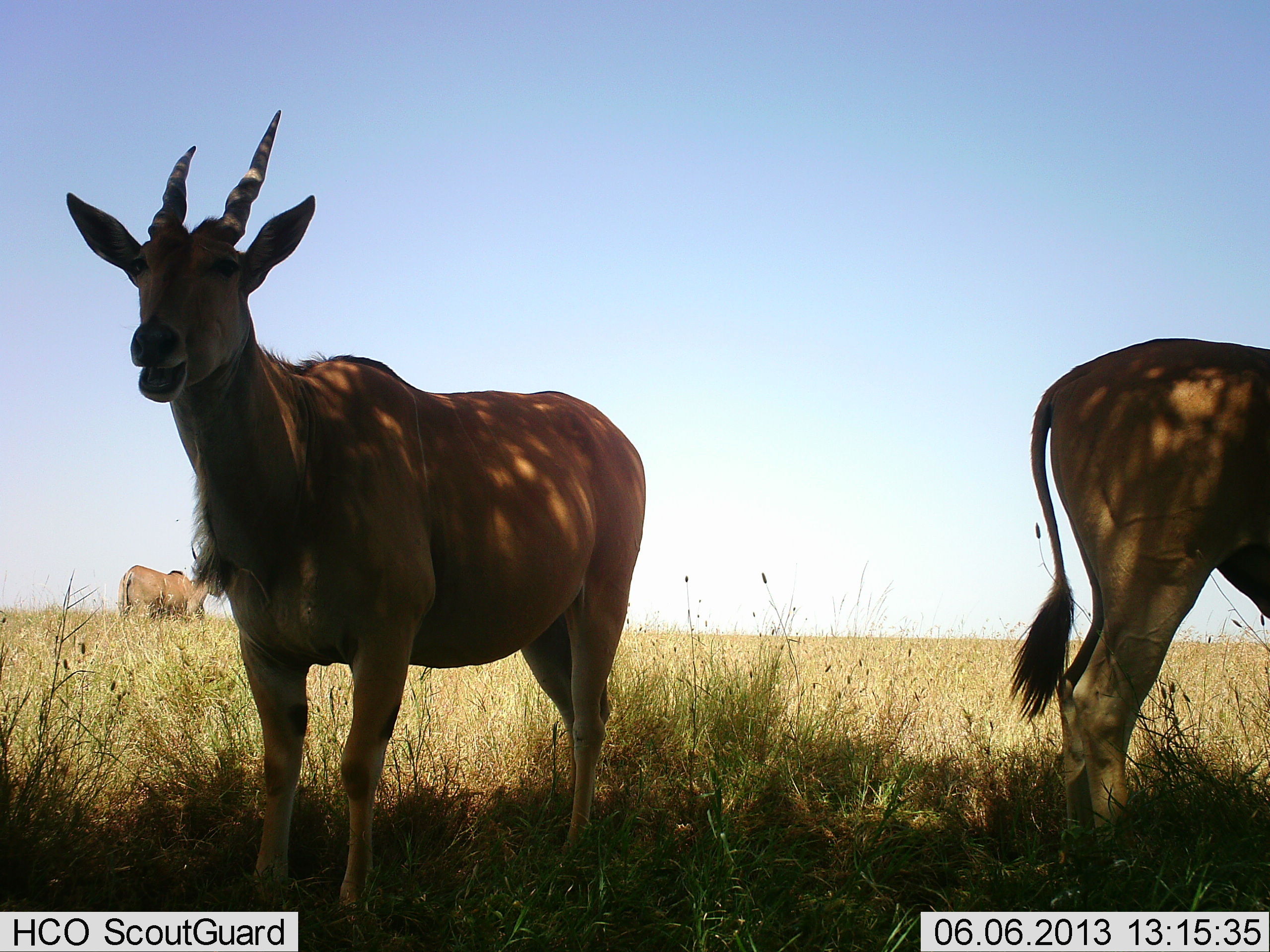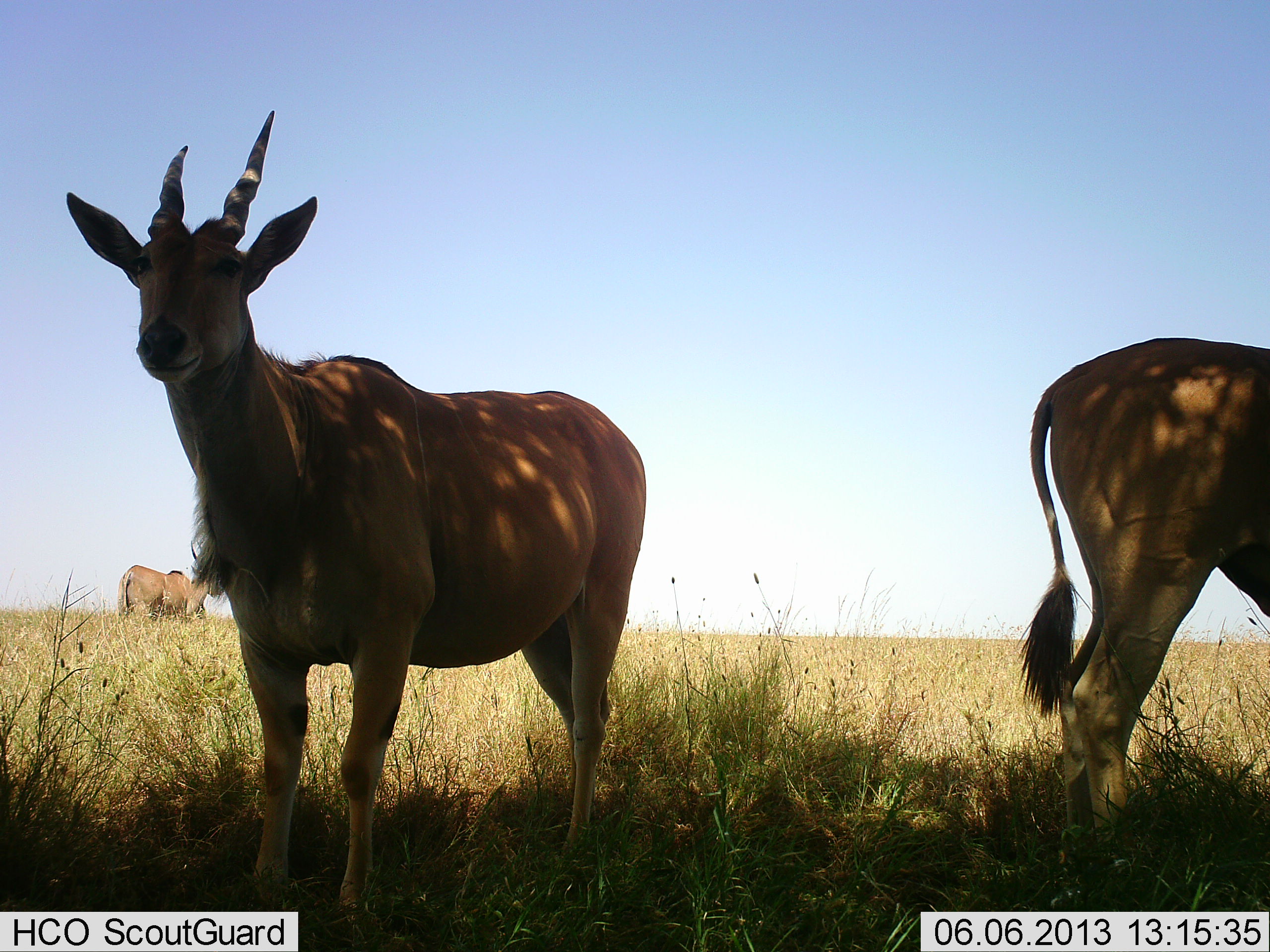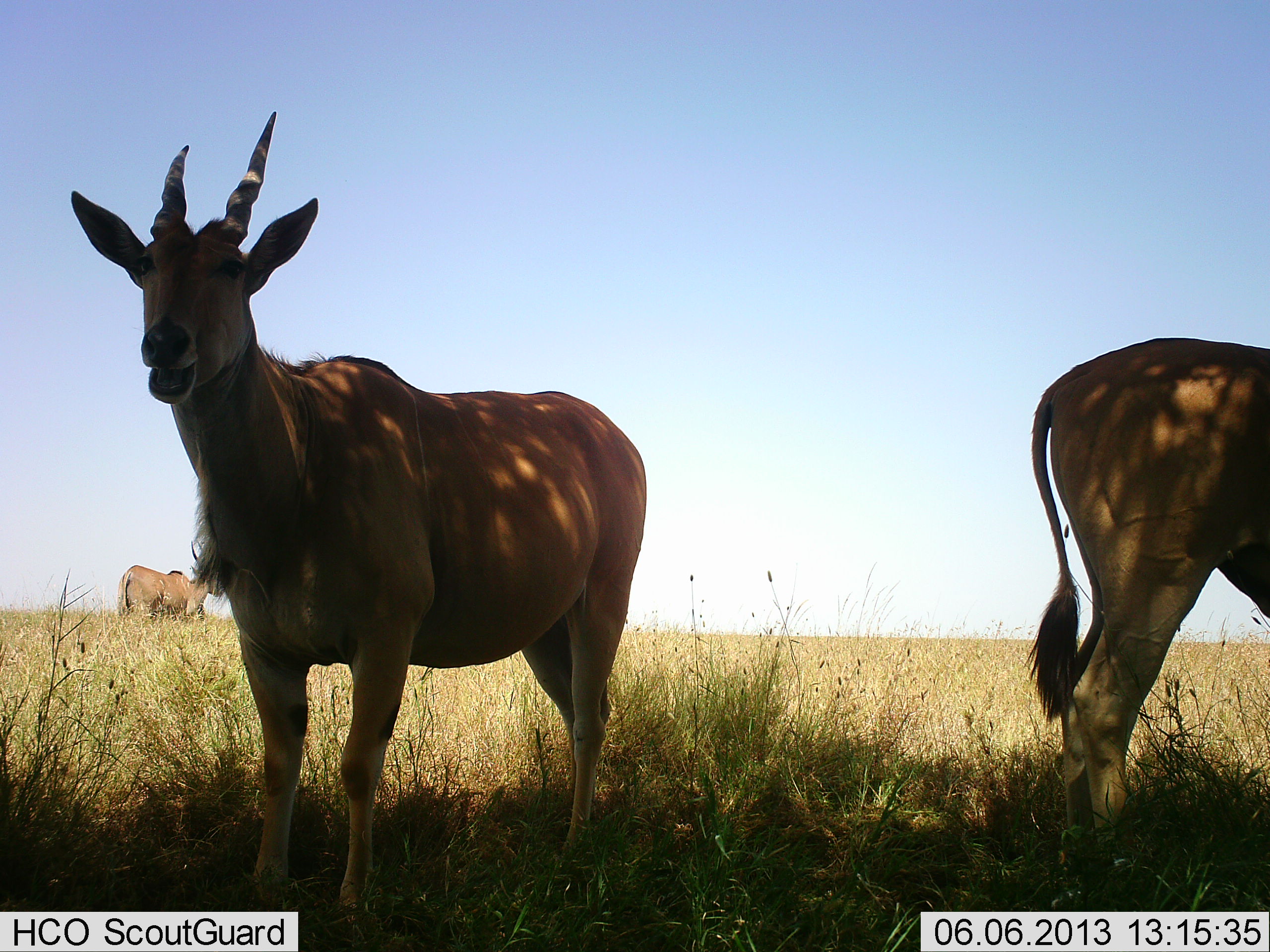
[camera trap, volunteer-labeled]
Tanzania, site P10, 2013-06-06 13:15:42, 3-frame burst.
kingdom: Animalia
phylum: Chordata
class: Mammalia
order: Artiodactyla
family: Bovidae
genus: Tragelaphus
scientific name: Tragelaphus oryx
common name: eland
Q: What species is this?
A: Eland (Tragelaphus oryx).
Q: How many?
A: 3.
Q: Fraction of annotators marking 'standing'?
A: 100%.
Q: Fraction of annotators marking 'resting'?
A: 10%.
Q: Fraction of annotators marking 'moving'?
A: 0%.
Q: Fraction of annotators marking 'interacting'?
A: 0%.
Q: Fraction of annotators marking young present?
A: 0%.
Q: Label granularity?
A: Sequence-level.